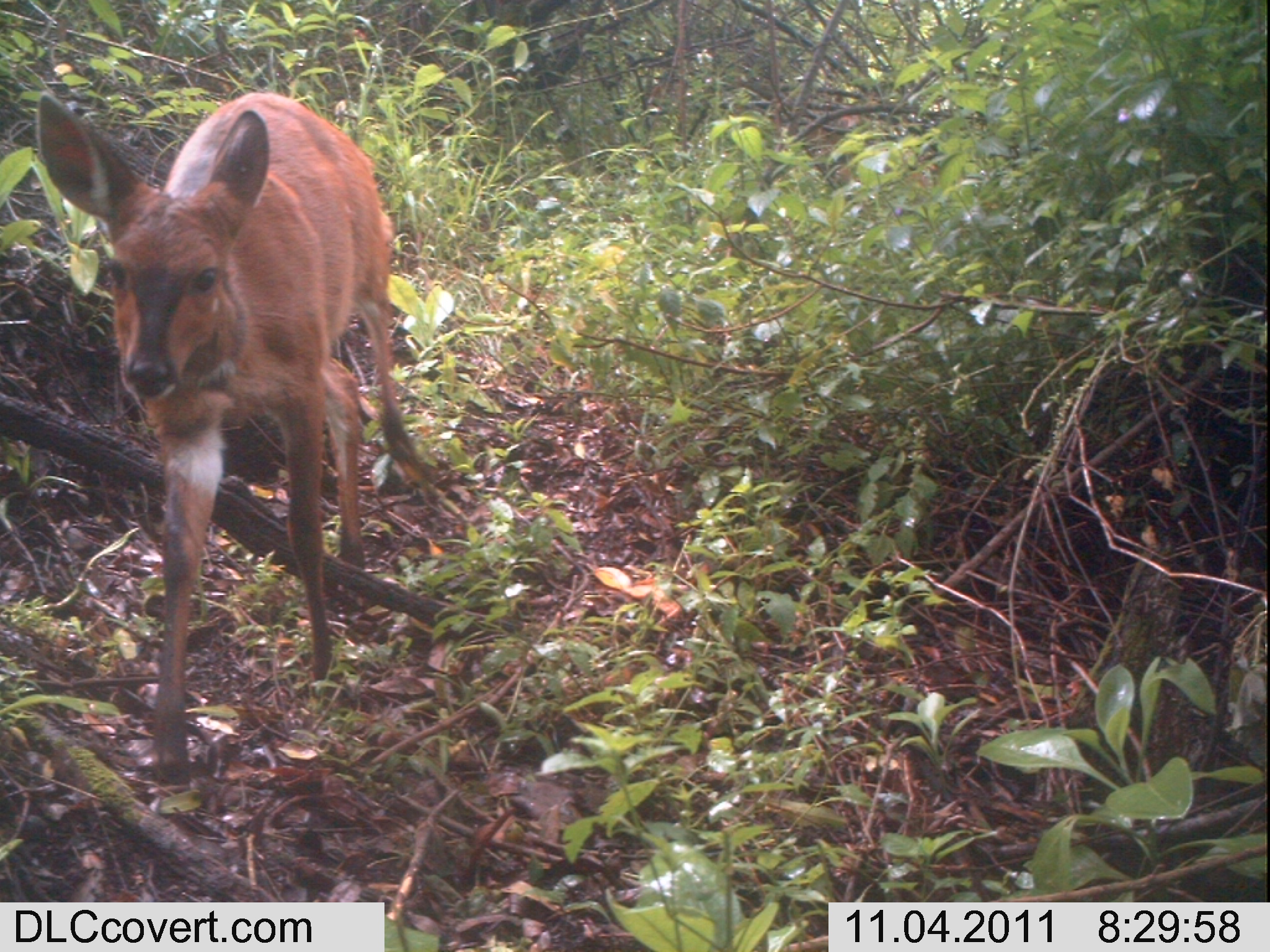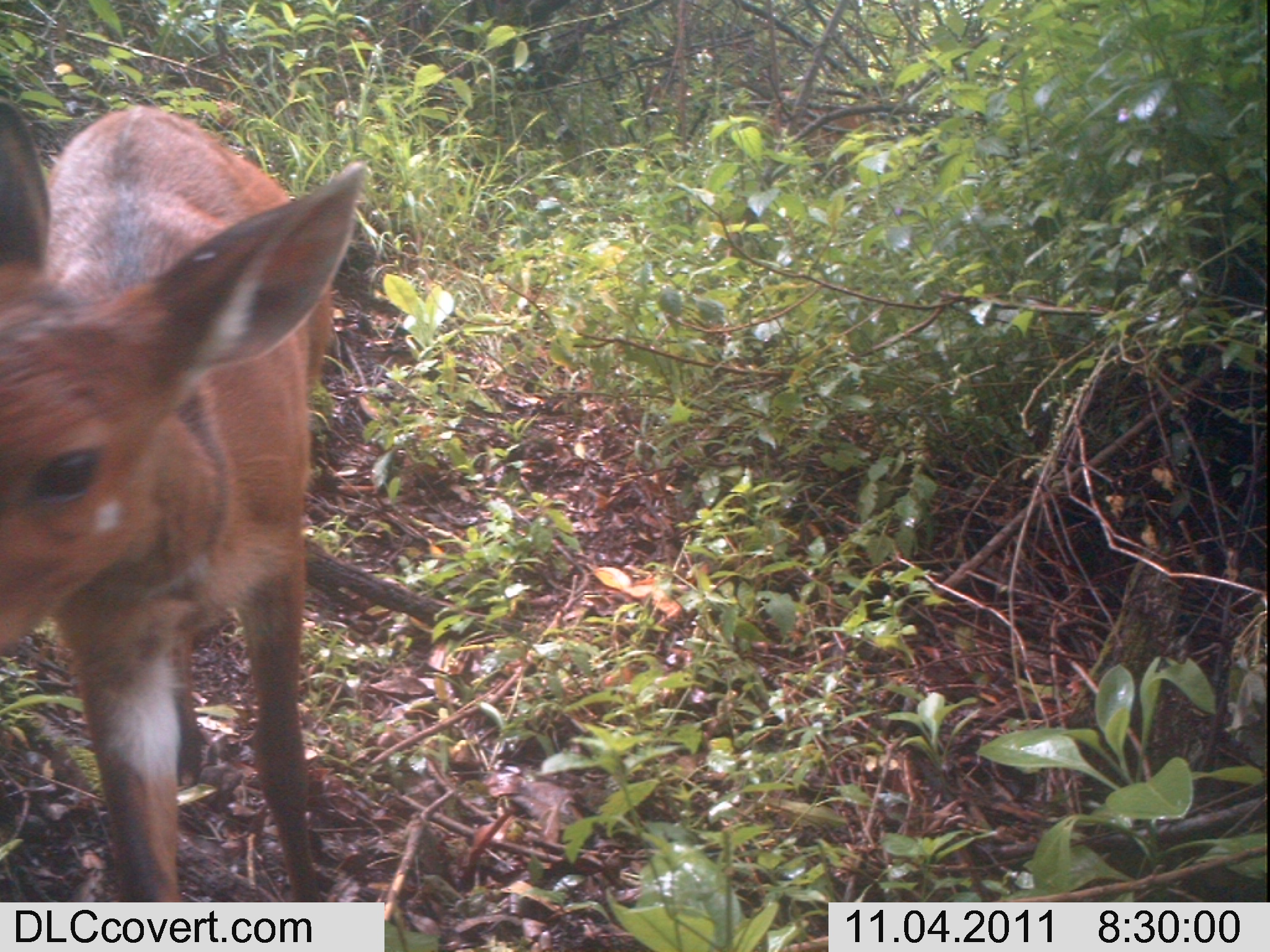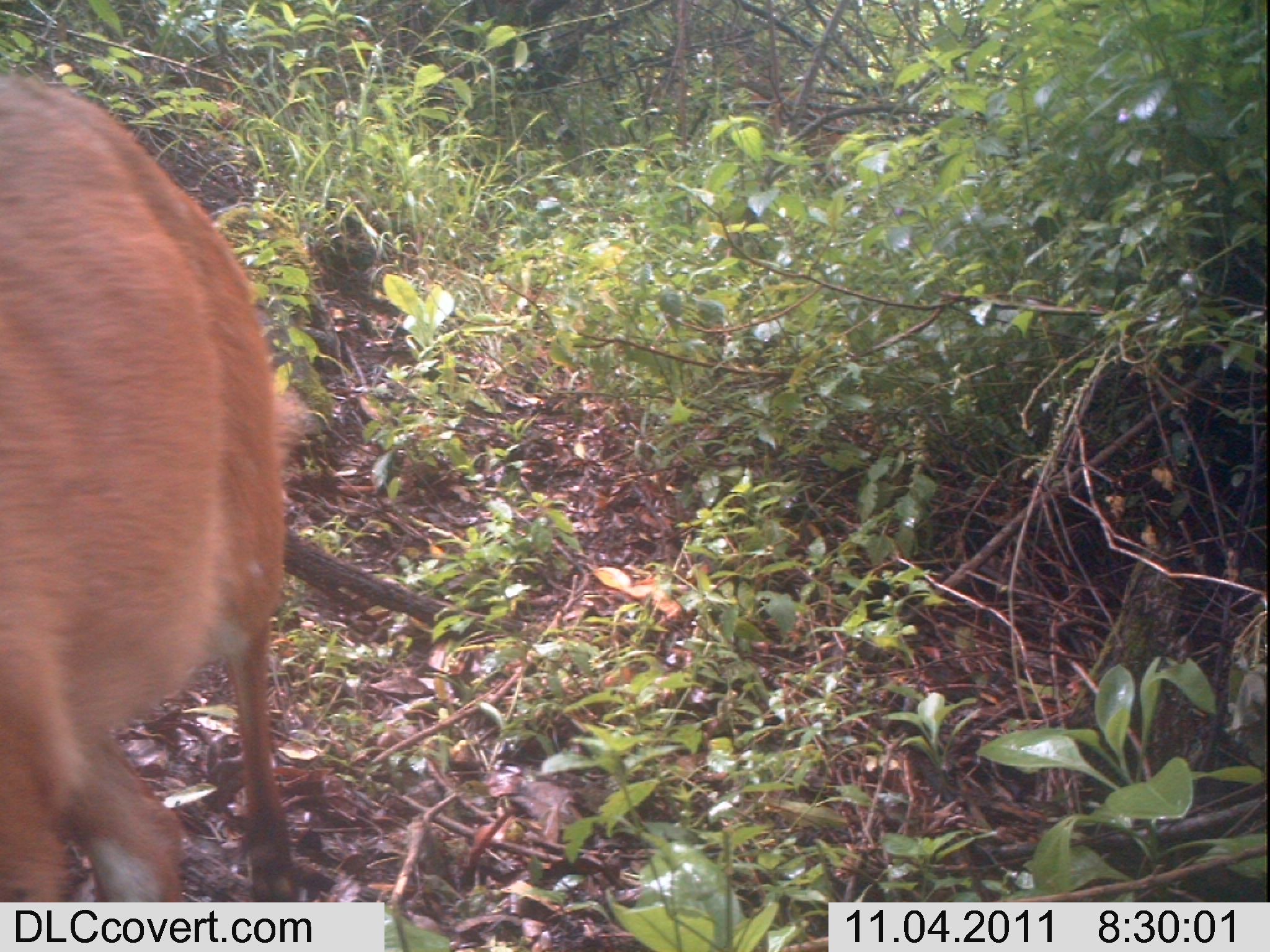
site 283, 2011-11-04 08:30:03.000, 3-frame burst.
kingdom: Animalia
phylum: Chordata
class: Mammalia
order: Artiodactyla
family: Bovidae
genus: Tragelaphus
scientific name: Tragelaphus scriptus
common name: bushbuck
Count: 1.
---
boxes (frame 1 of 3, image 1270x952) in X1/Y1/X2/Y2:
tragelaphus scriptus: 26/87/449/786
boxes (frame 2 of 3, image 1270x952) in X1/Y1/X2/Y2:
tragelaphus scriptus: 0/88/372/901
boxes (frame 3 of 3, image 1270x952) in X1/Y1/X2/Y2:
tragelaphus scriptus: 0/66/320/900